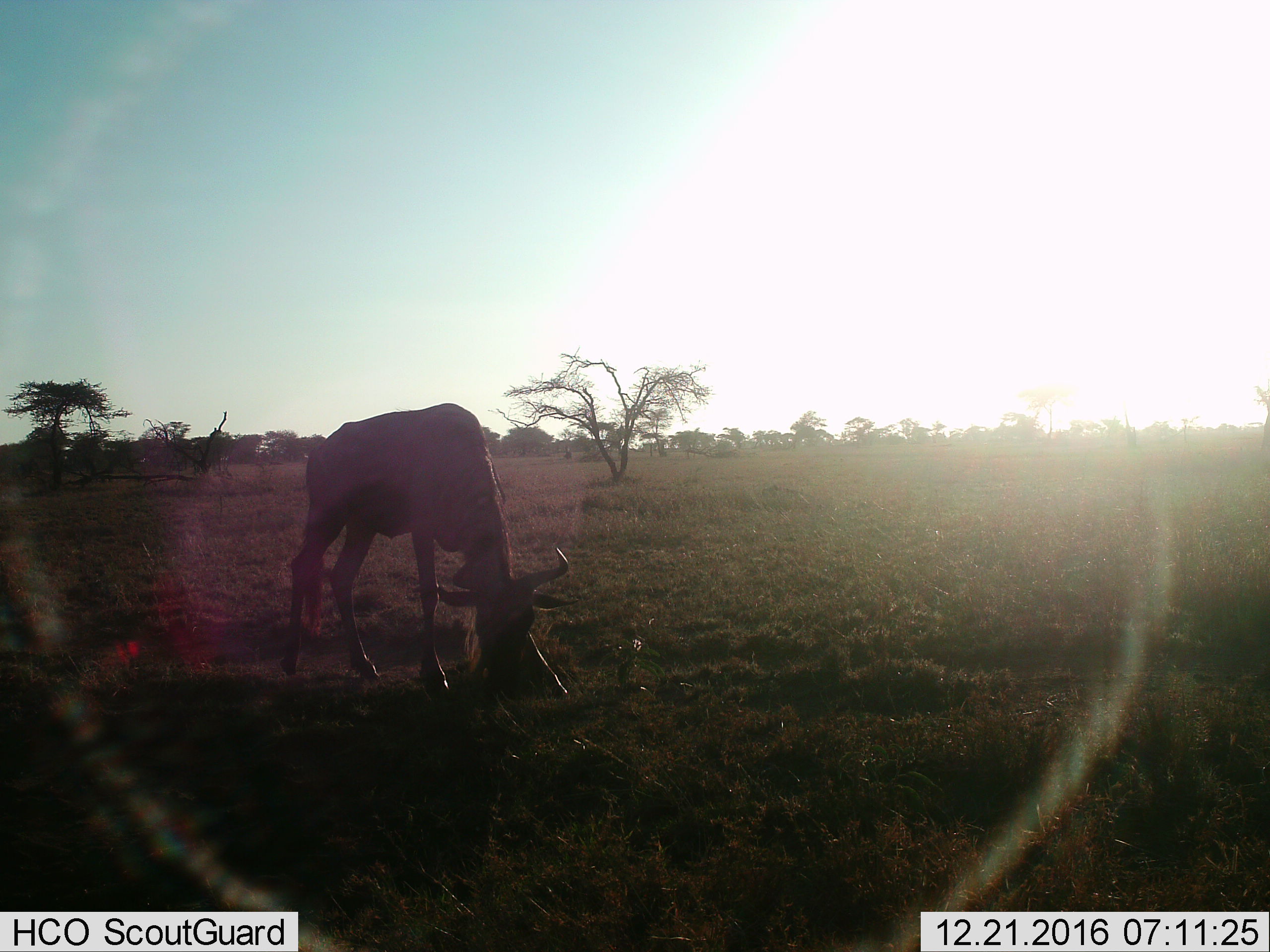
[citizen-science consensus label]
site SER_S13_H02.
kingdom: Animalia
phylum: Chordata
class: Mammalia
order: Artiodactyla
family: Bovidae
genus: Connochaetes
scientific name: Connochaetes taurinus taurinus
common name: blue wildebeest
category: wildebeestblue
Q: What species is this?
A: Wildebeestblue (blue wildebeest) (Connochaetes taurinus taurinus).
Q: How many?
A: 1.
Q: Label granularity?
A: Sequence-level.